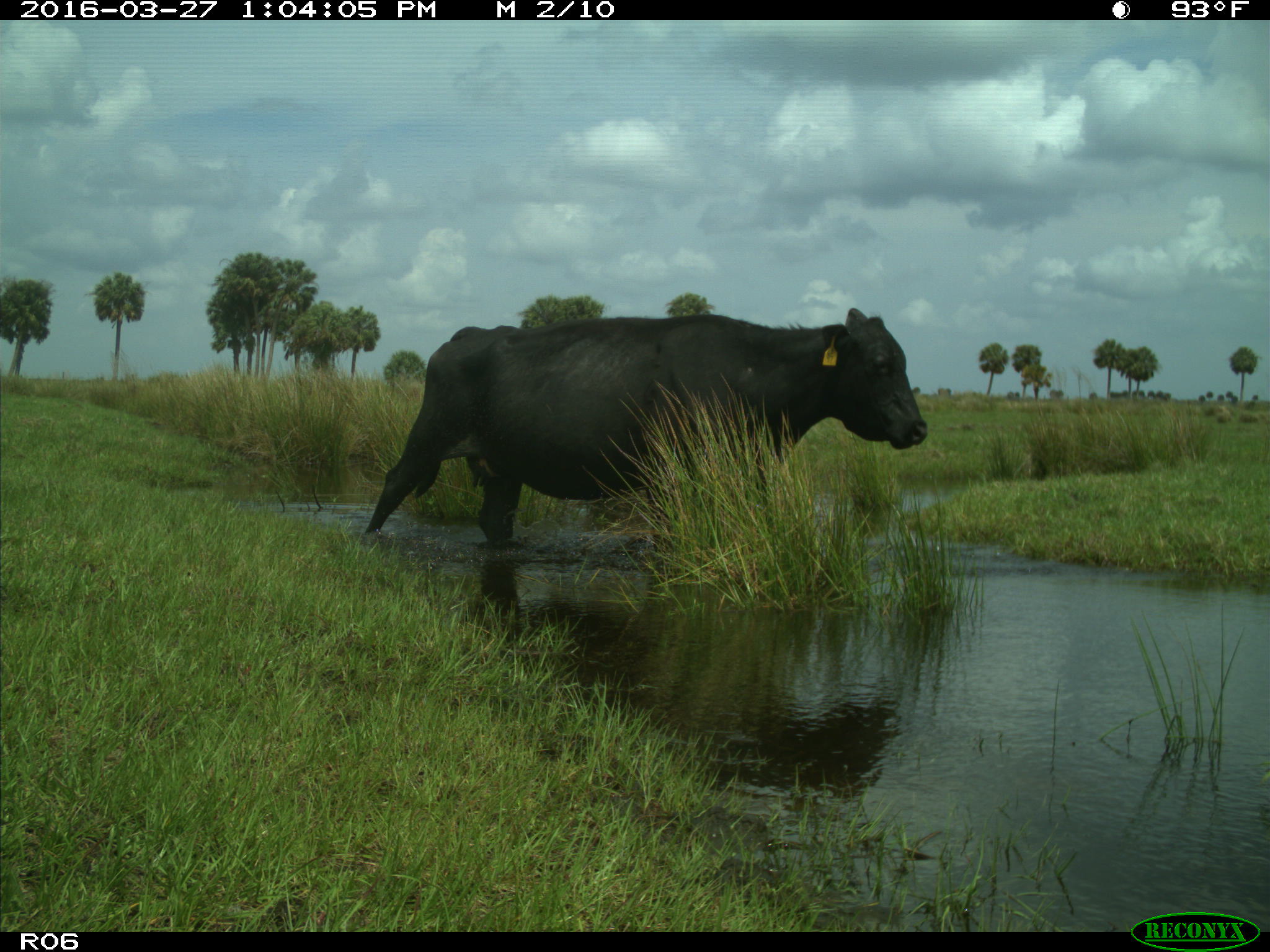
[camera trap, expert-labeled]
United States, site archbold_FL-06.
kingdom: Animalia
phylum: Chordata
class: Mammalia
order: Artiodactyla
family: Bovidae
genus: Bos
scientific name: Bos taurus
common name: domestic cow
Bos taurus (domestic cow).